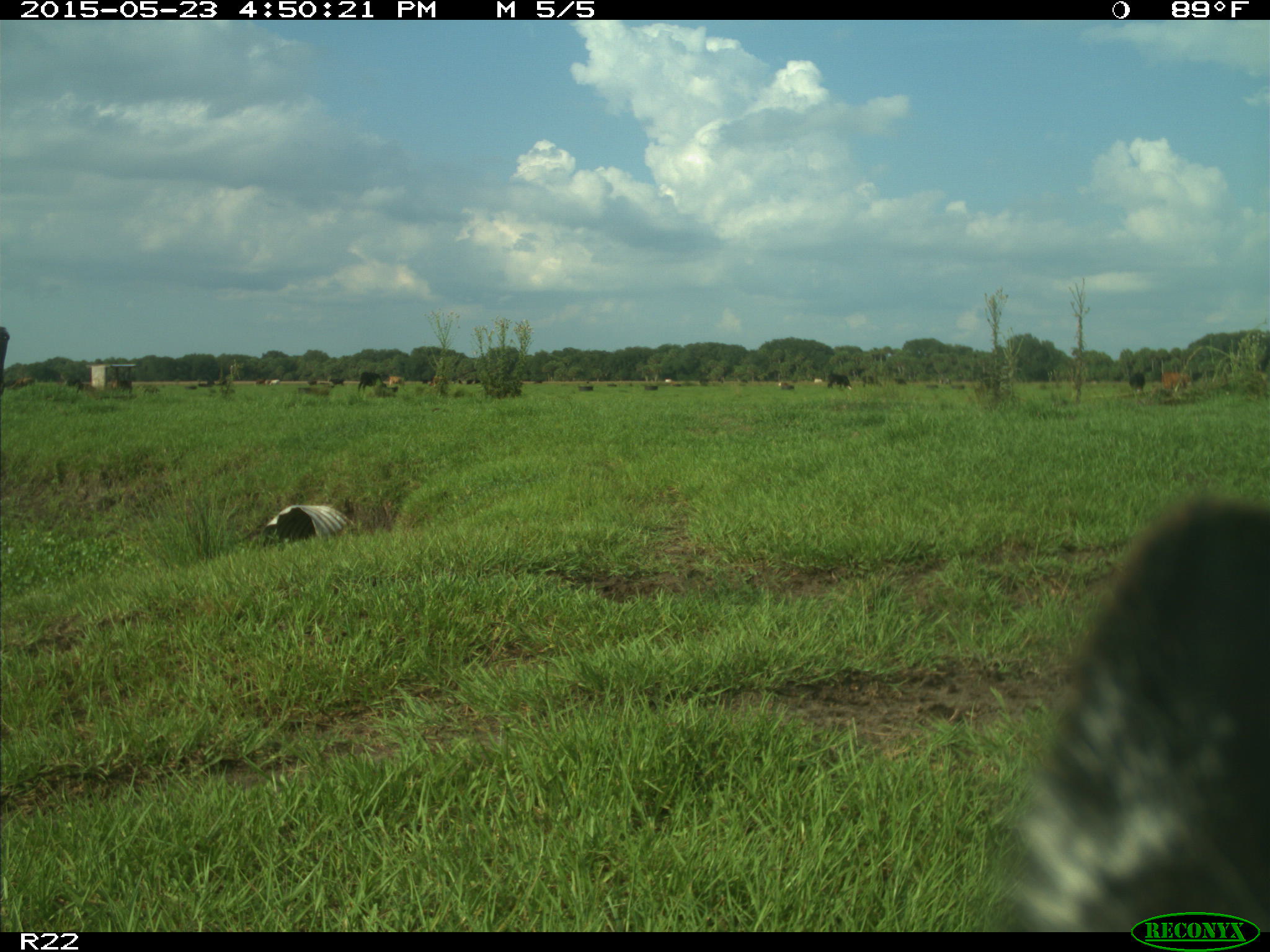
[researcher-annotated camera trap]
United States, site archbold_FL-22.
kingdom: Animalia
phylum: Chordata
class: Mammalia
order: Artiodactyla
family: Bovidae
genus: Bos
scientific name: Bos taurus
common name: domestic cow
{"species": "Bos taurus (domestic cow)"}